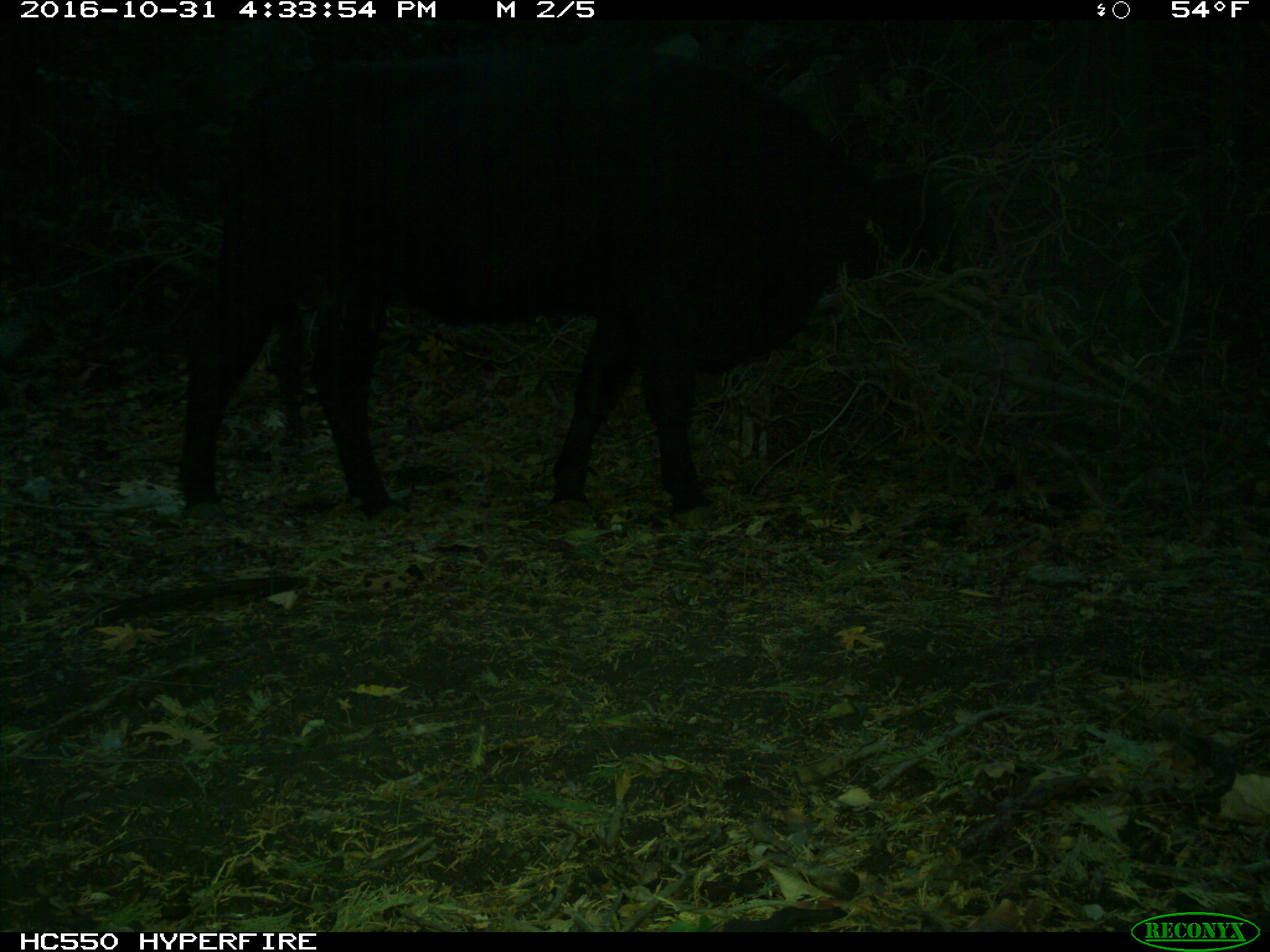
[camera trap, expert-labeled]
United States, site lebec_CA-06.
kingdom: Animalia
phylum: Chordata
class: Mammalia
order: Artiodactyla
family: Bovidae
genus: Bos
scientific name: Bos taurus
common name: domestic cow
Bos taurus (domestic cow).